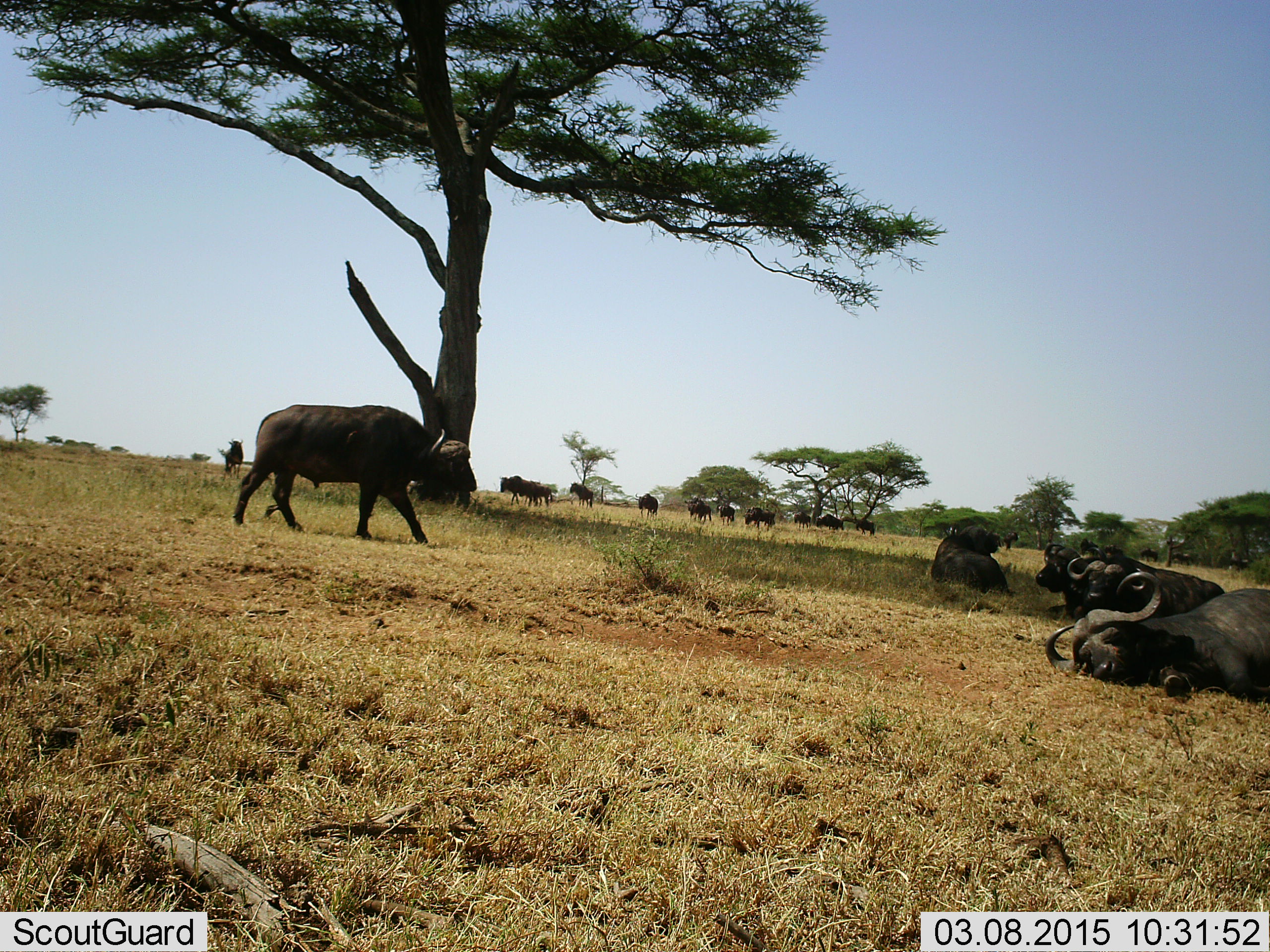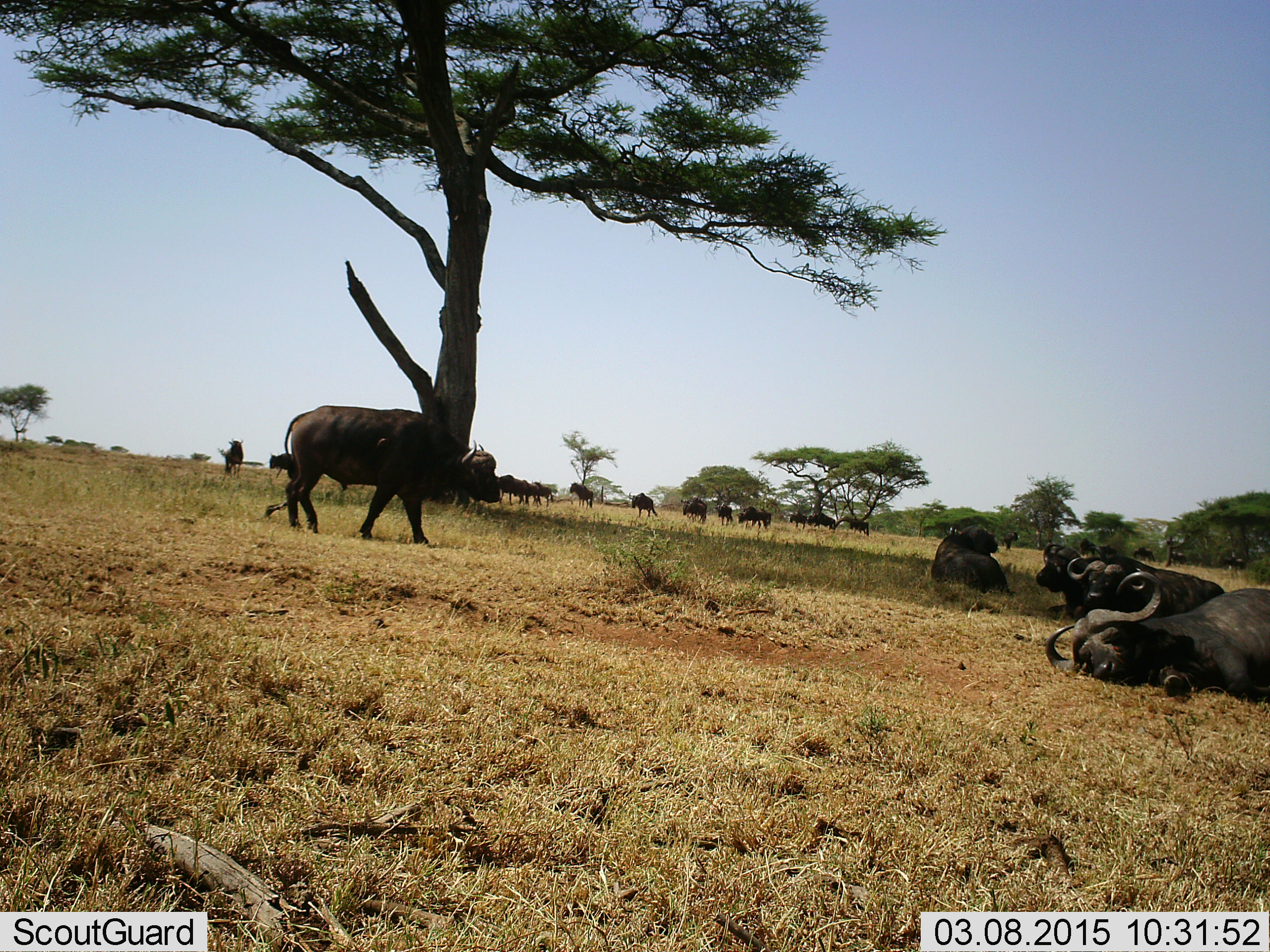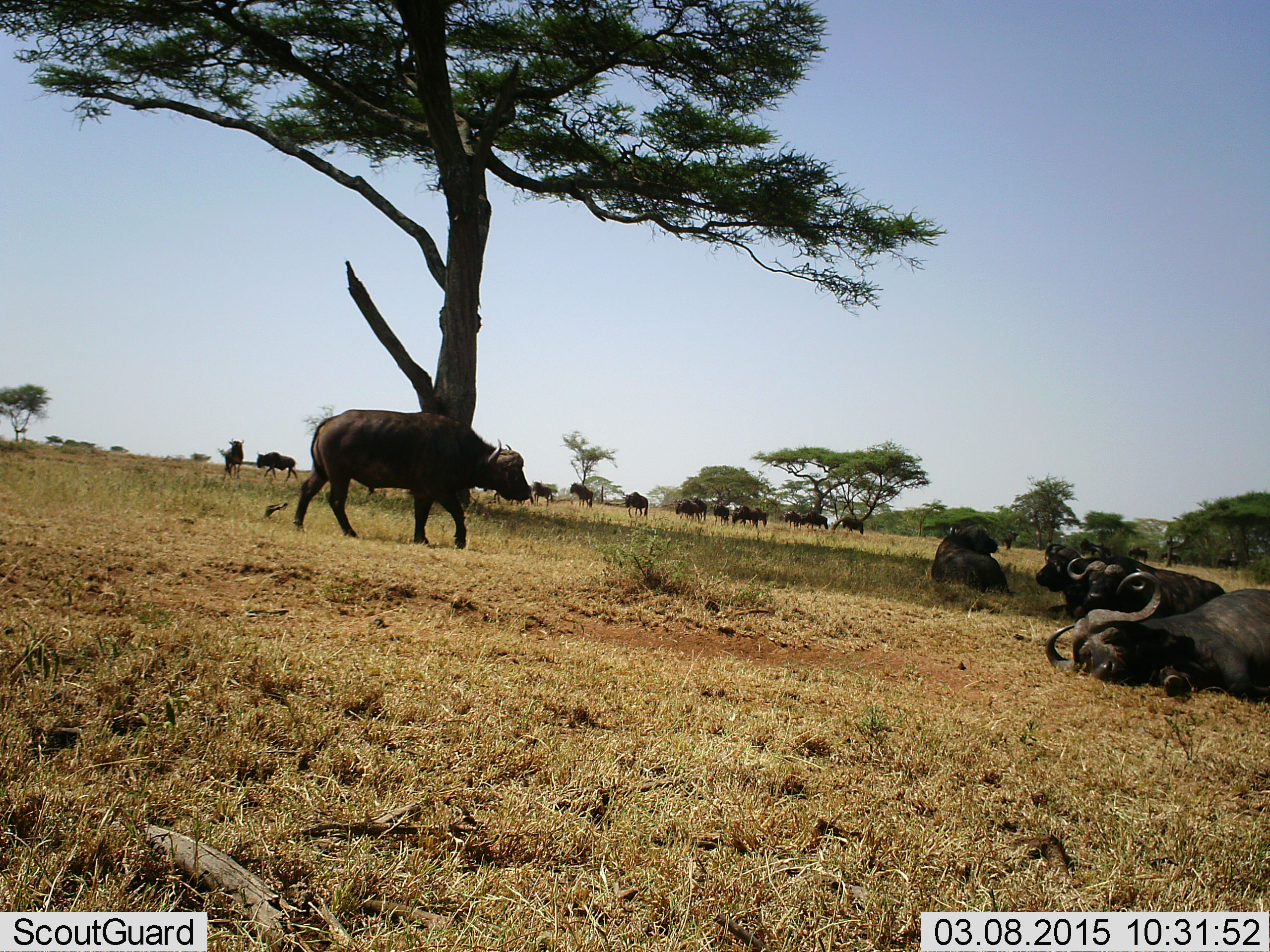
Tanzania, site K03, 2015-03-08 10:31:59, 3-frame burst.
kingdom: Animalia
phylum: Chordata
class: Mammalia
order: Artiodactyla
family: Bovidae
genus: Syncerus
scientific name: Syncerus caffer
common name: cape buffalo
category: buffalo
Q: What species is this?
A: Buffalo (cape buffalo) (Syncerus caffer).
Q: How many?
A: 11-50.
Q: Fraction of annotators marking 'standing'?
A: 45%.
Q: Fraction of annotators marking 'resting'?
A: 100%.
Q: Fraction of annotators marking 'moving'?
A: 36%.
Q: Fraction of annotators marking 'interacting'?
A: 0%.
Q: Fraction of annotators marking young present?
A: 0%.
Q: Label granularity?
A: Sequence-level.